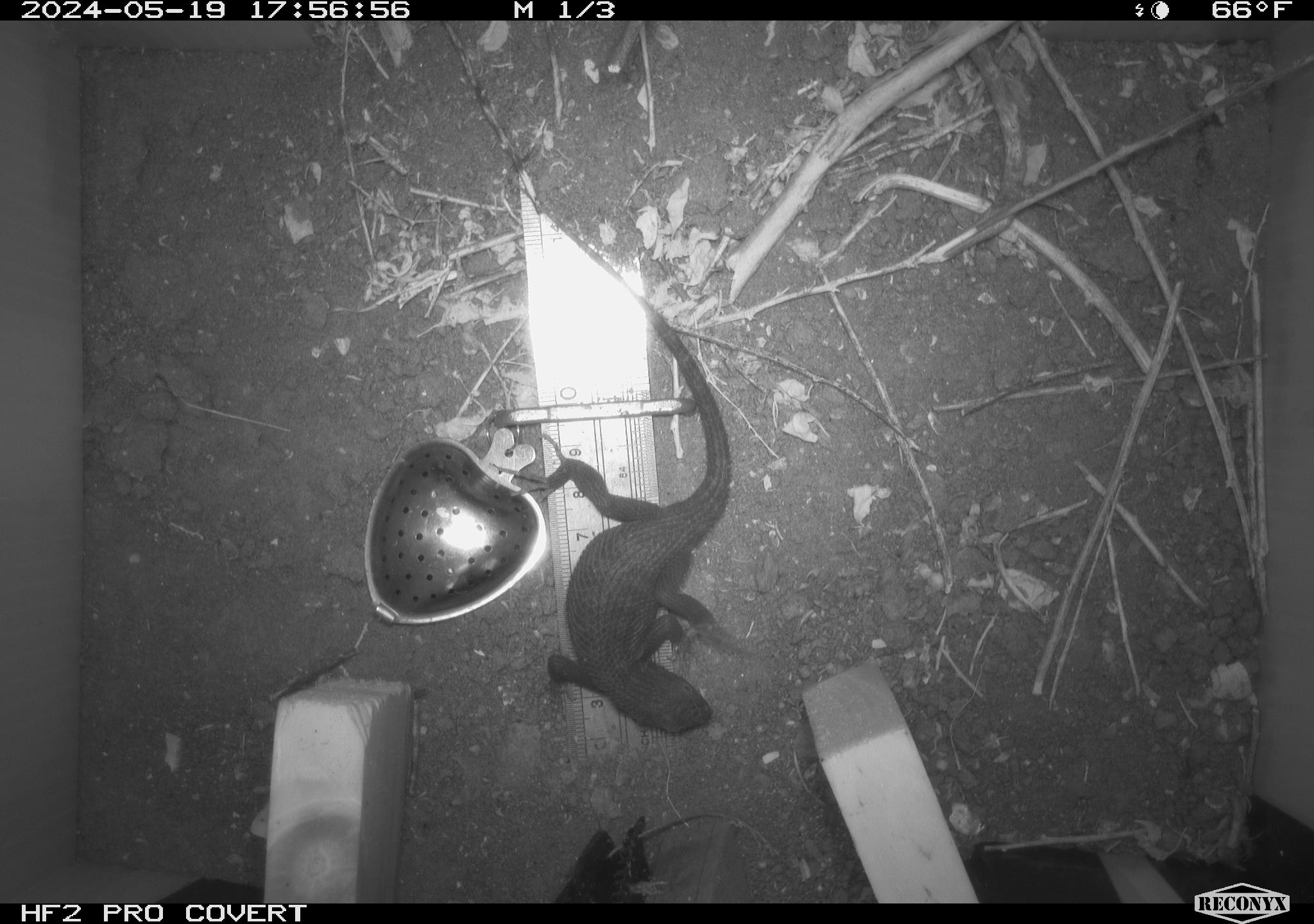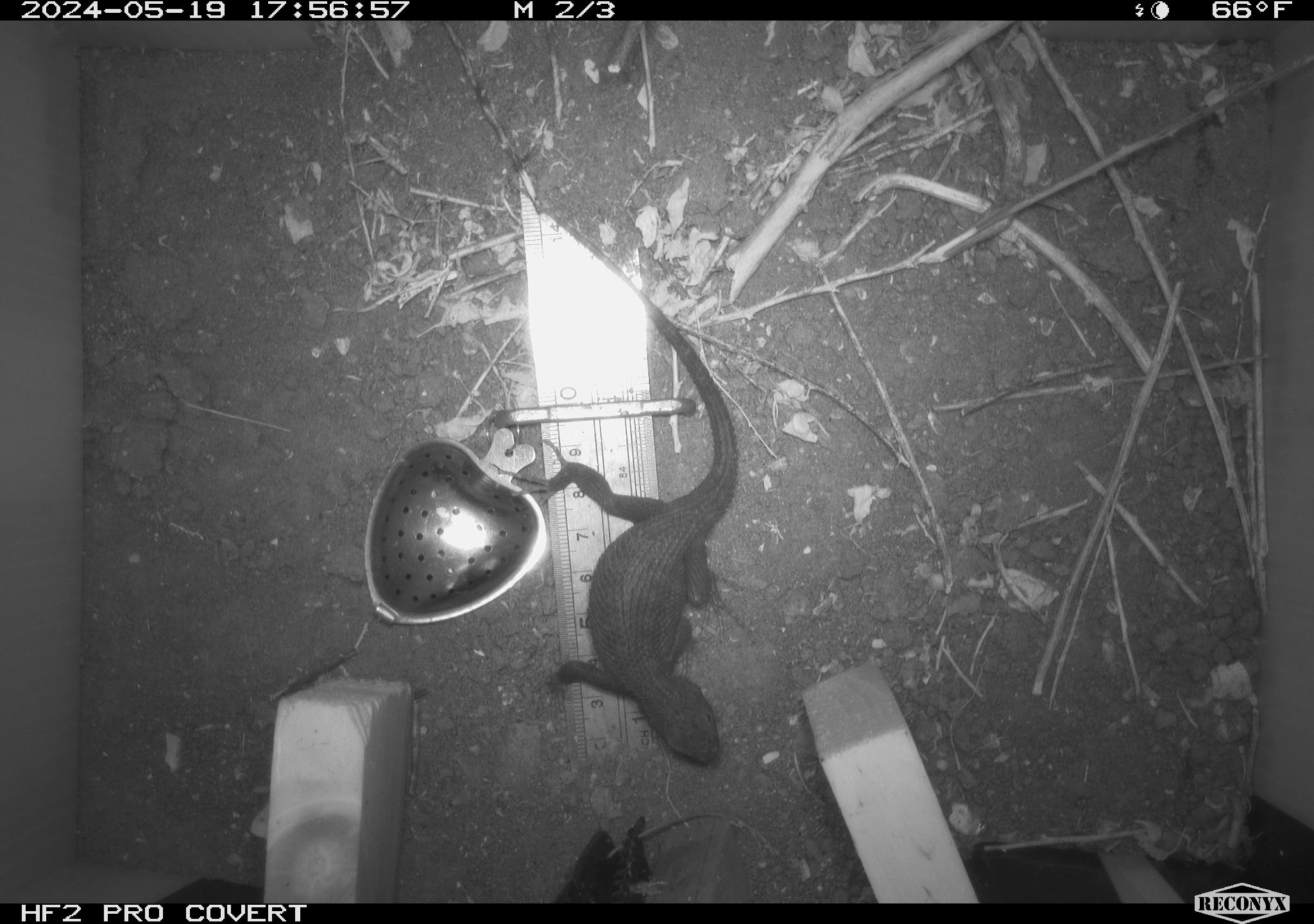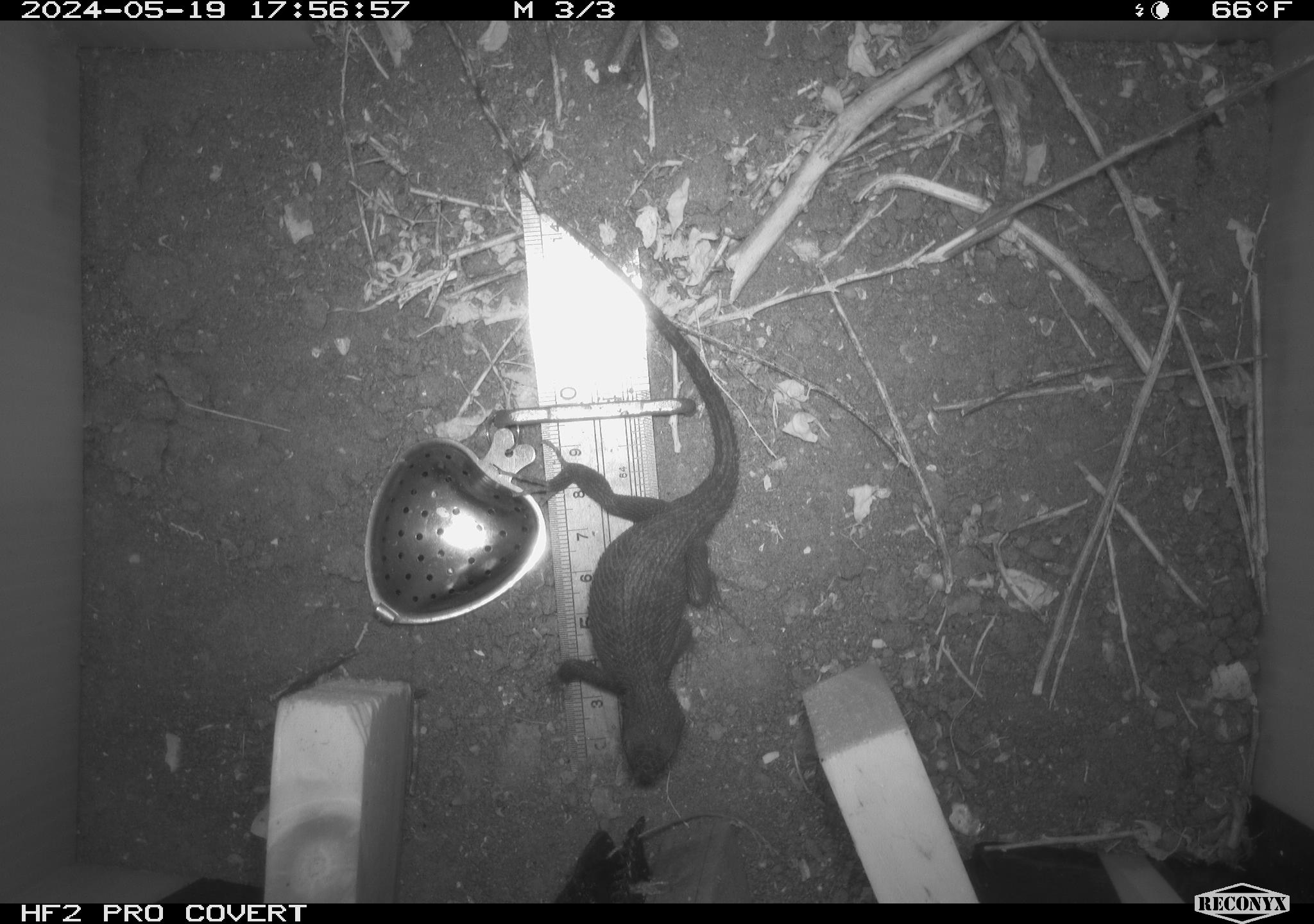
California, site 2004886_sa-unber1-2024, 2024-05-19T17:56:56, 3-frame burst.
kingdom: Animalia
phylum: Chordata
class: Reptilia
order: Squamata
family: Phrynosomatidae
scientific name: Phrynosomatidae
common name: phrynosomatid lizards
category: phrynosomatidae family